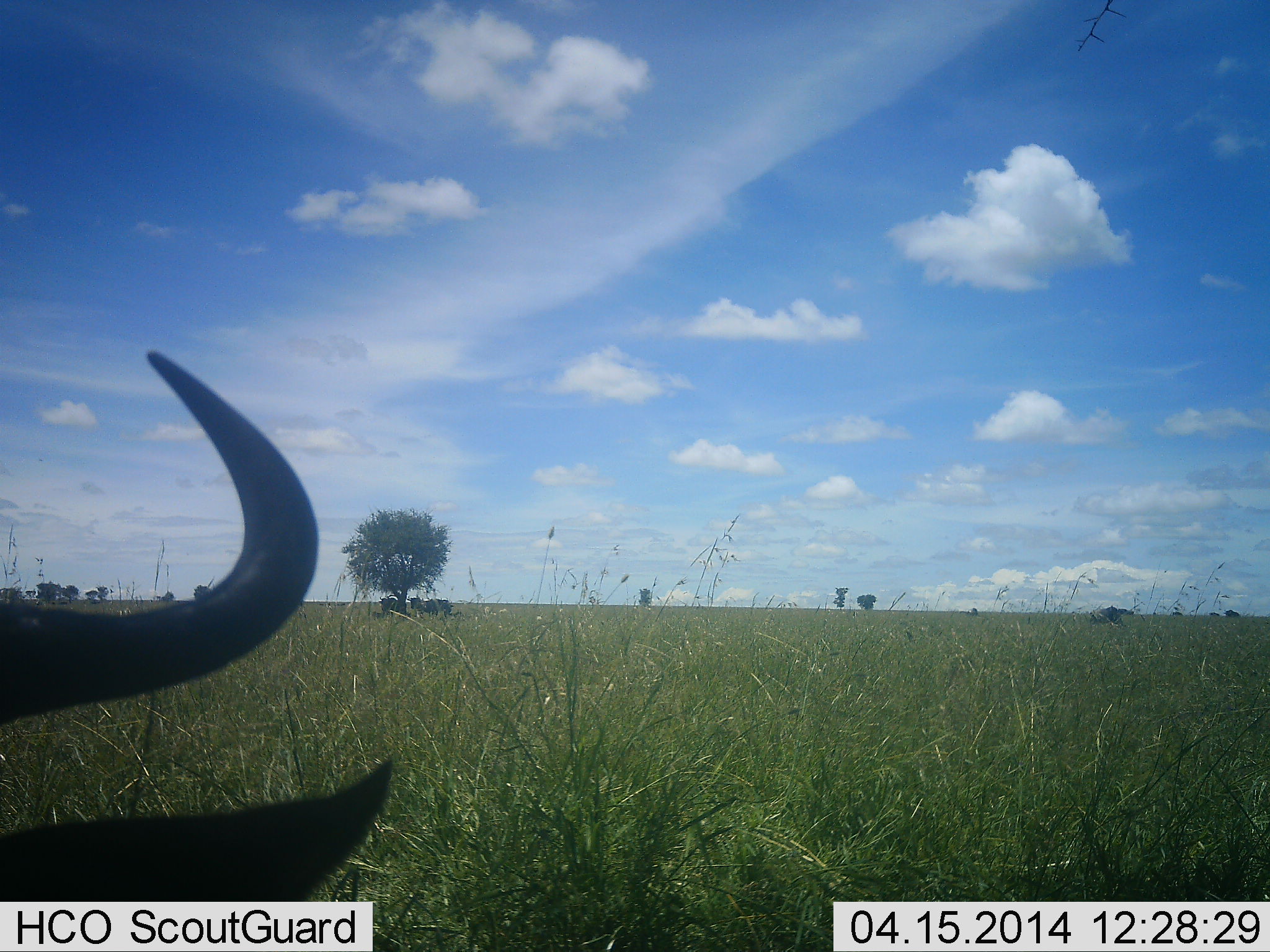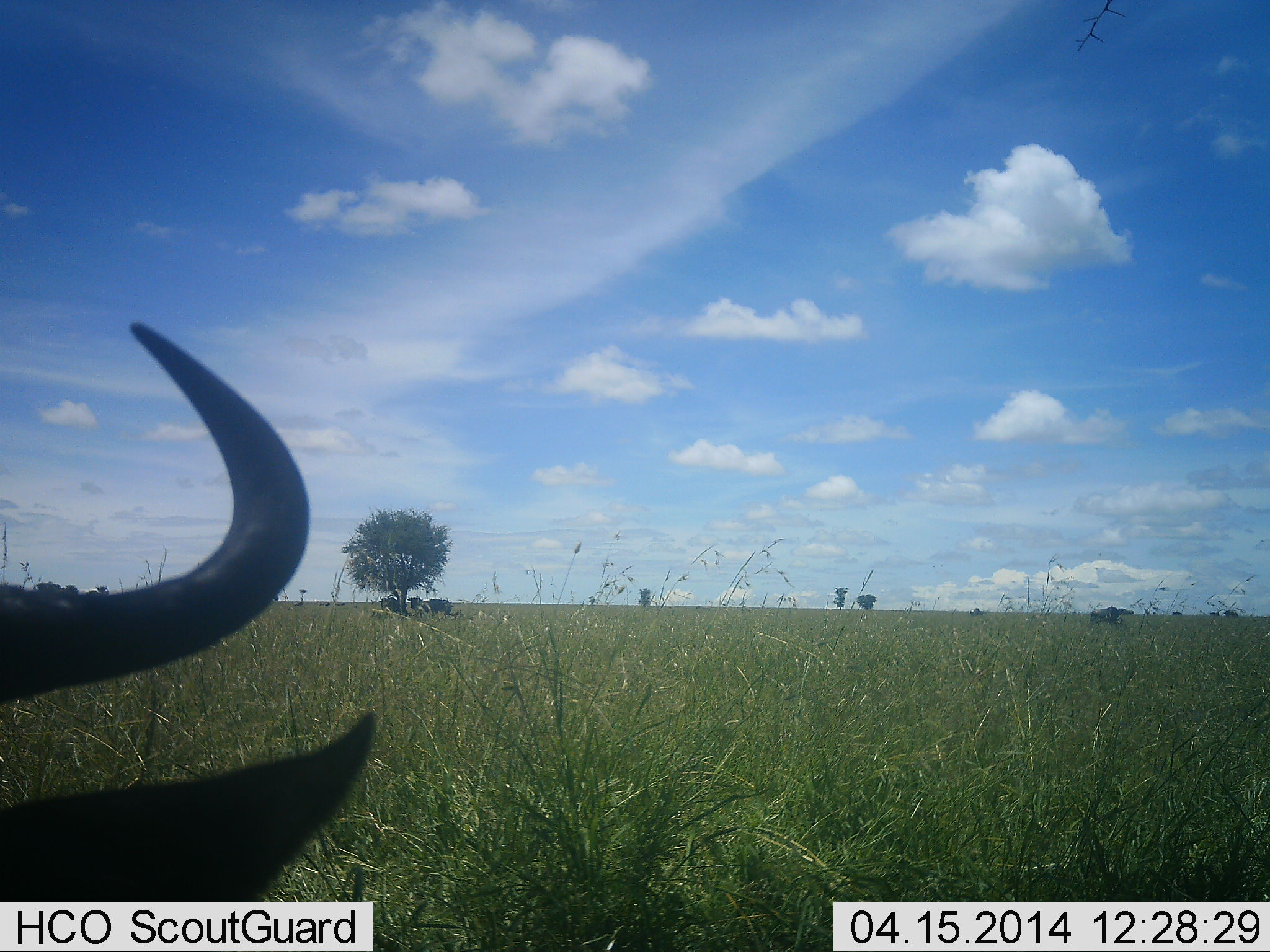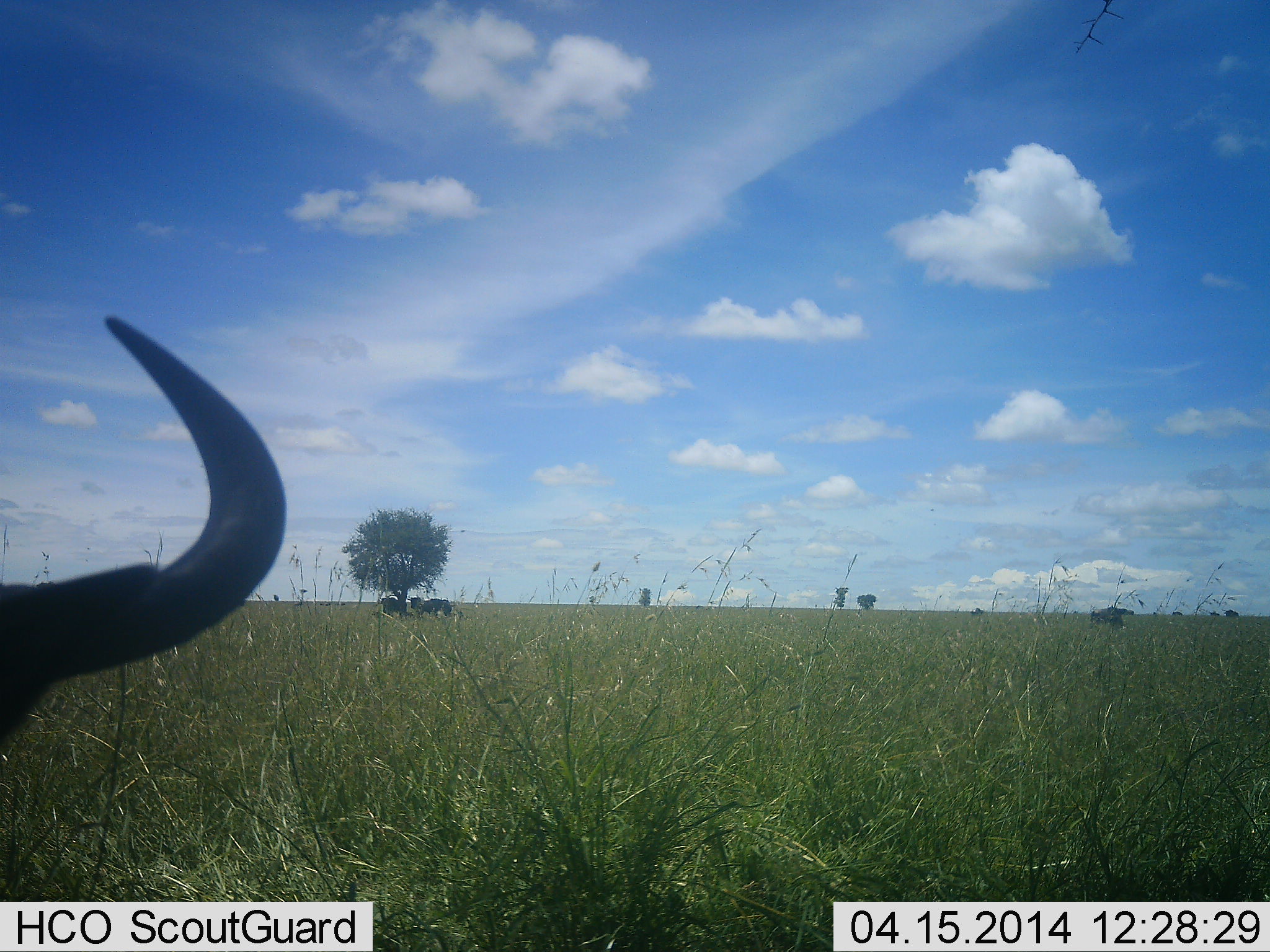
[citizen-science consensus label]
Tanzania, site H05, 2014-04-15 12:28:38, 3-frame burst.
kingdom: Animalia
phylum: Chordata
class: Mammalia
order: Artiodactyla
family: Bovidae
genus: Connochaetes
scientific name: Connochaetes taurinus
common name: blue wildebeest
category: wildebeest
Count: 5.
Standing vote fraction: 50%.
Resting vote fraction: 60%.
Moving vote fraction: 10%.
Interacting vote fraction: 0%.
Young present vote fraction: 0%.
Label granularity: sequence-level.